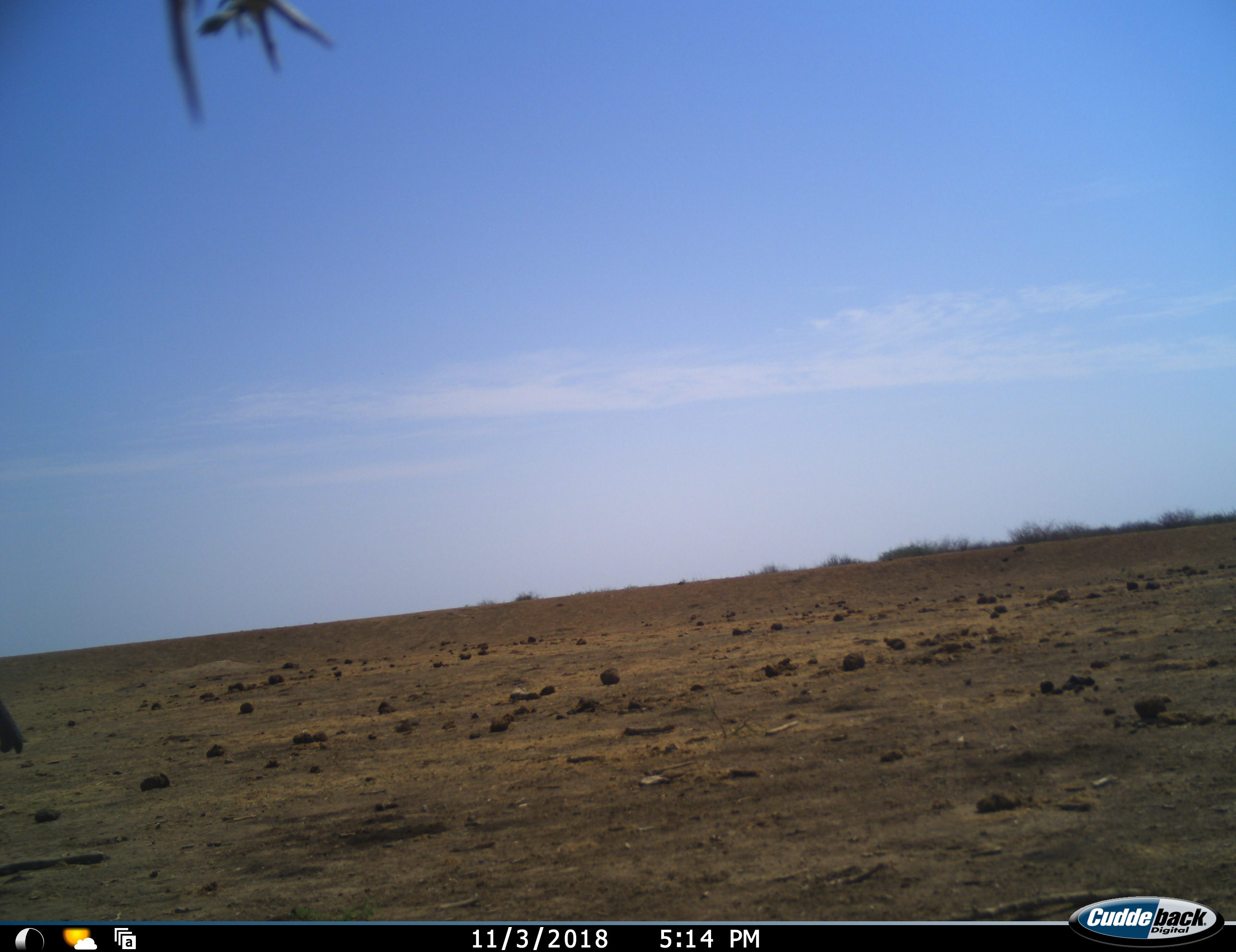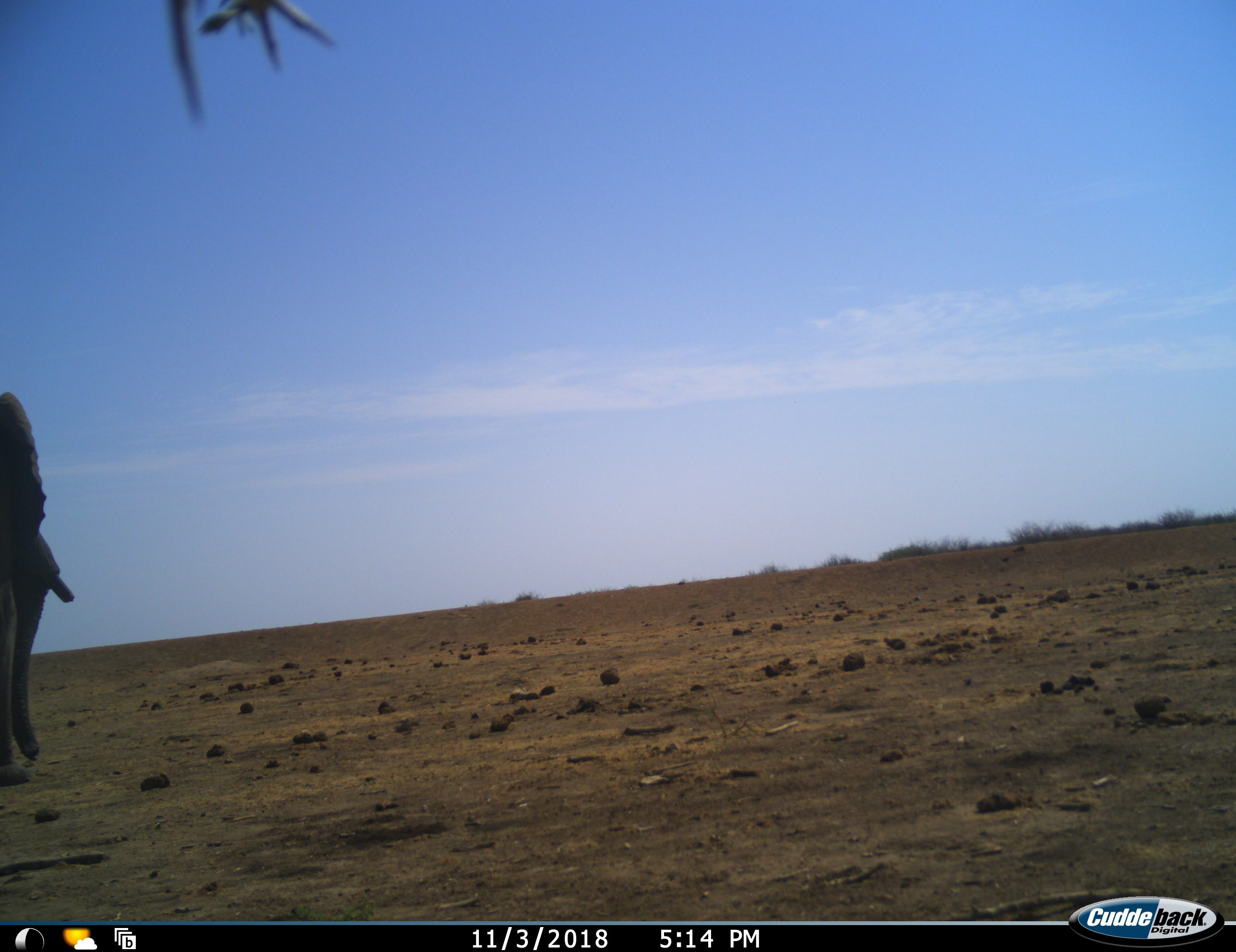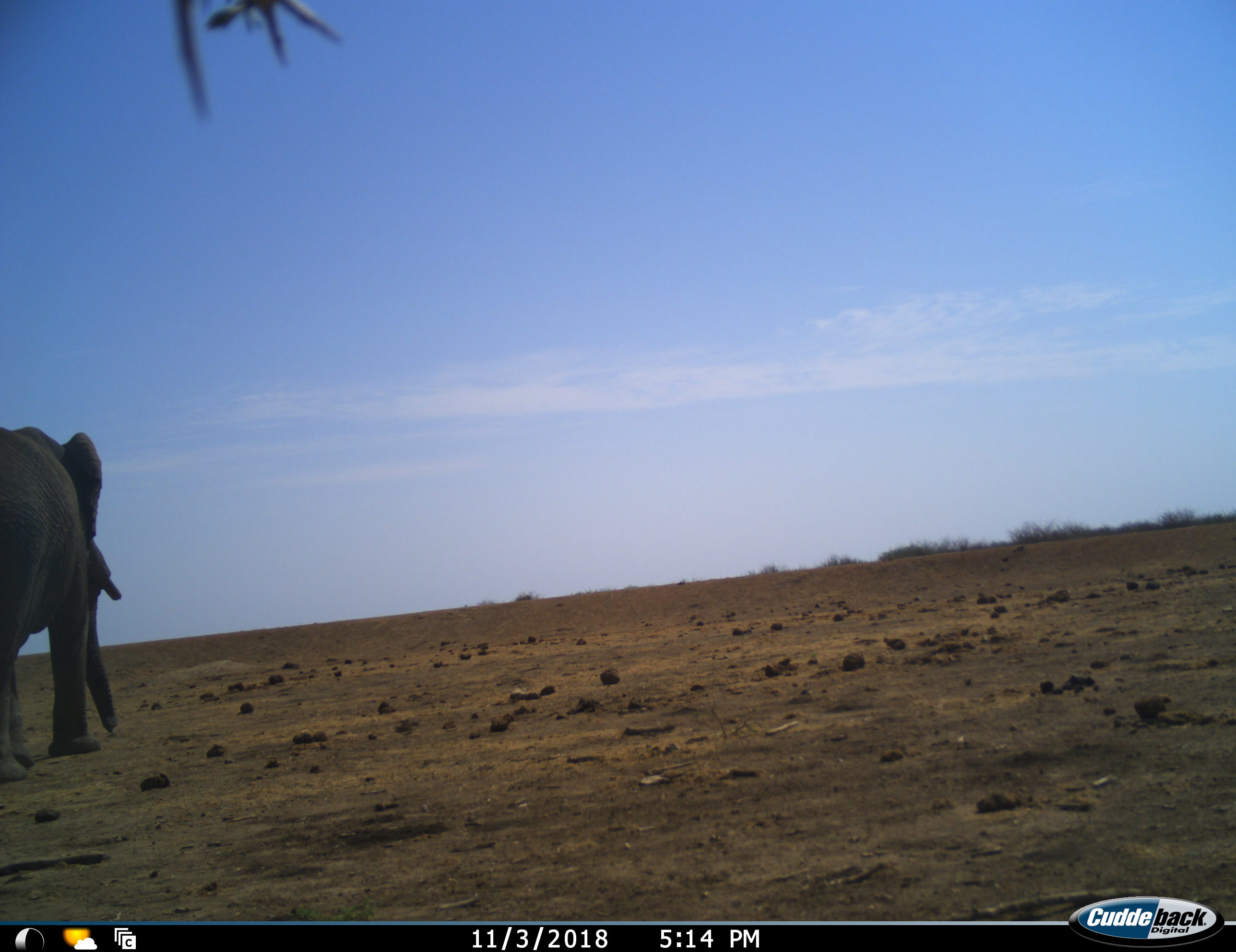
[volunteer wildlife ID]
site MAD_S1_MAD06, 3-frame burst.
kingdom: Animalia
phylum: Chordata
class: Mammalia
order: Proboscidea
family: Elephantidae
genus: Loxodonta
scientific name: Loxodonta africana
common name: african bush elephant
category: elephant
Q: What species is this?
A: Elephant (african bush elephant) (Loxodonta africana).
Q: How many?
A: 1.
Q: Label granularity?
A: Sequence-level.